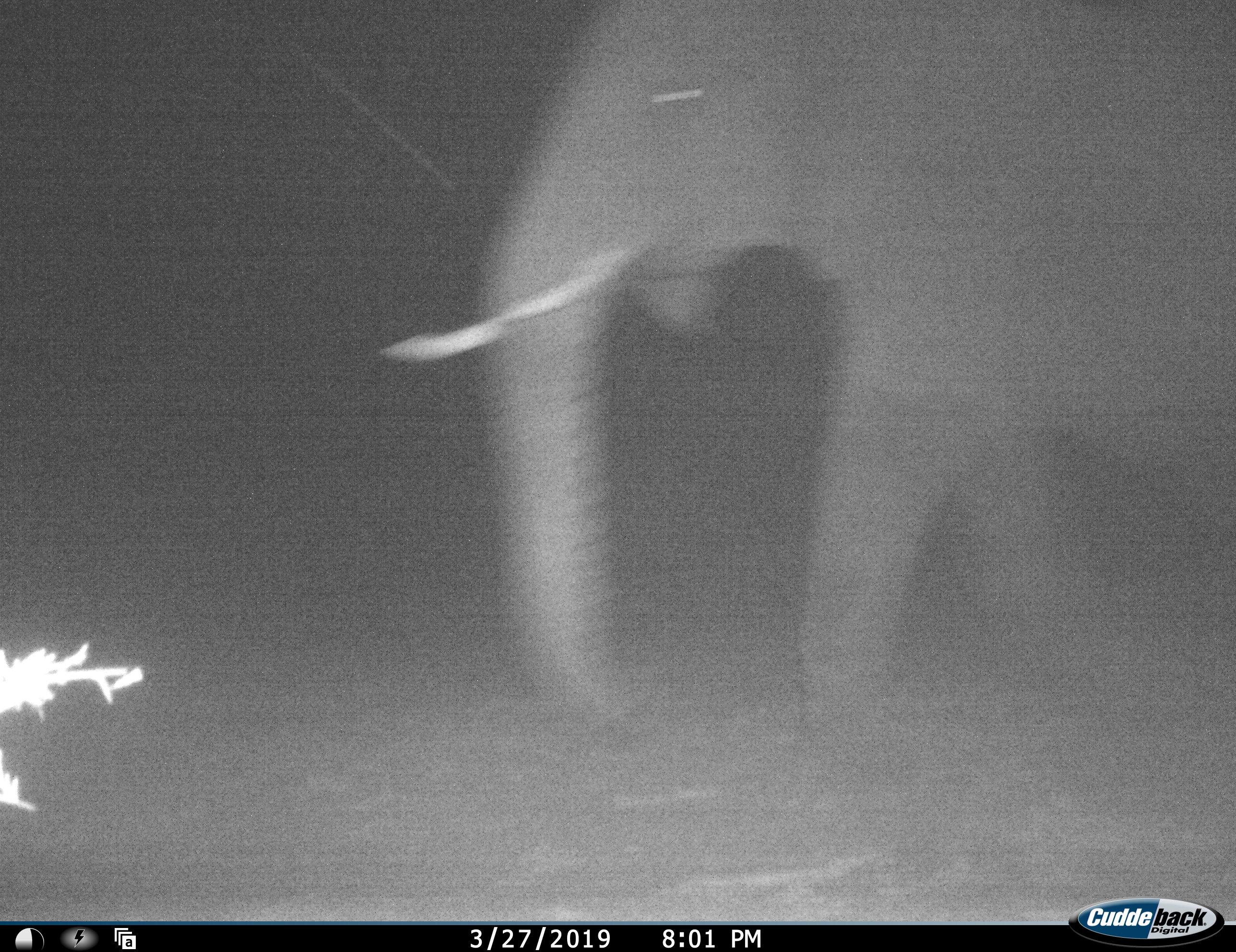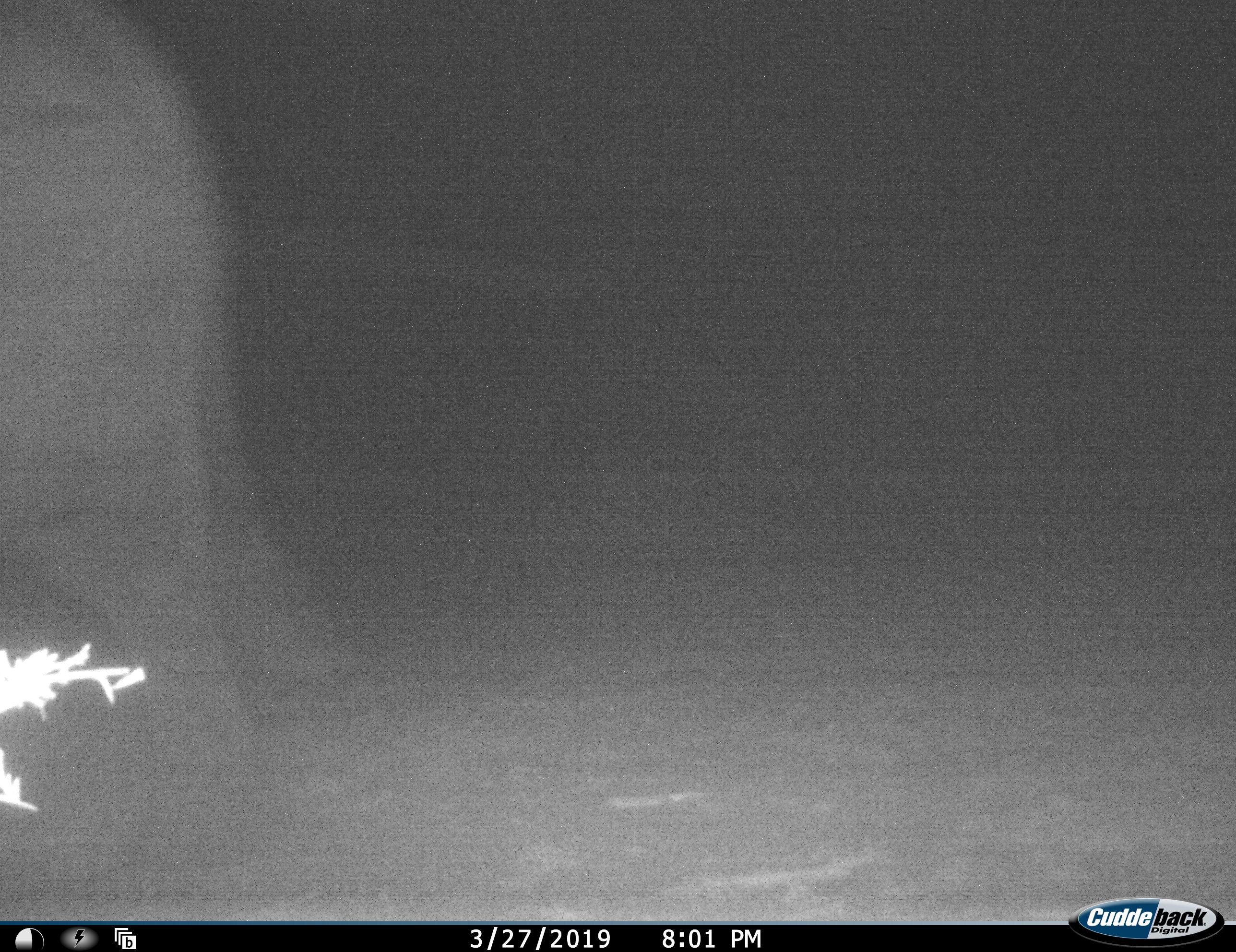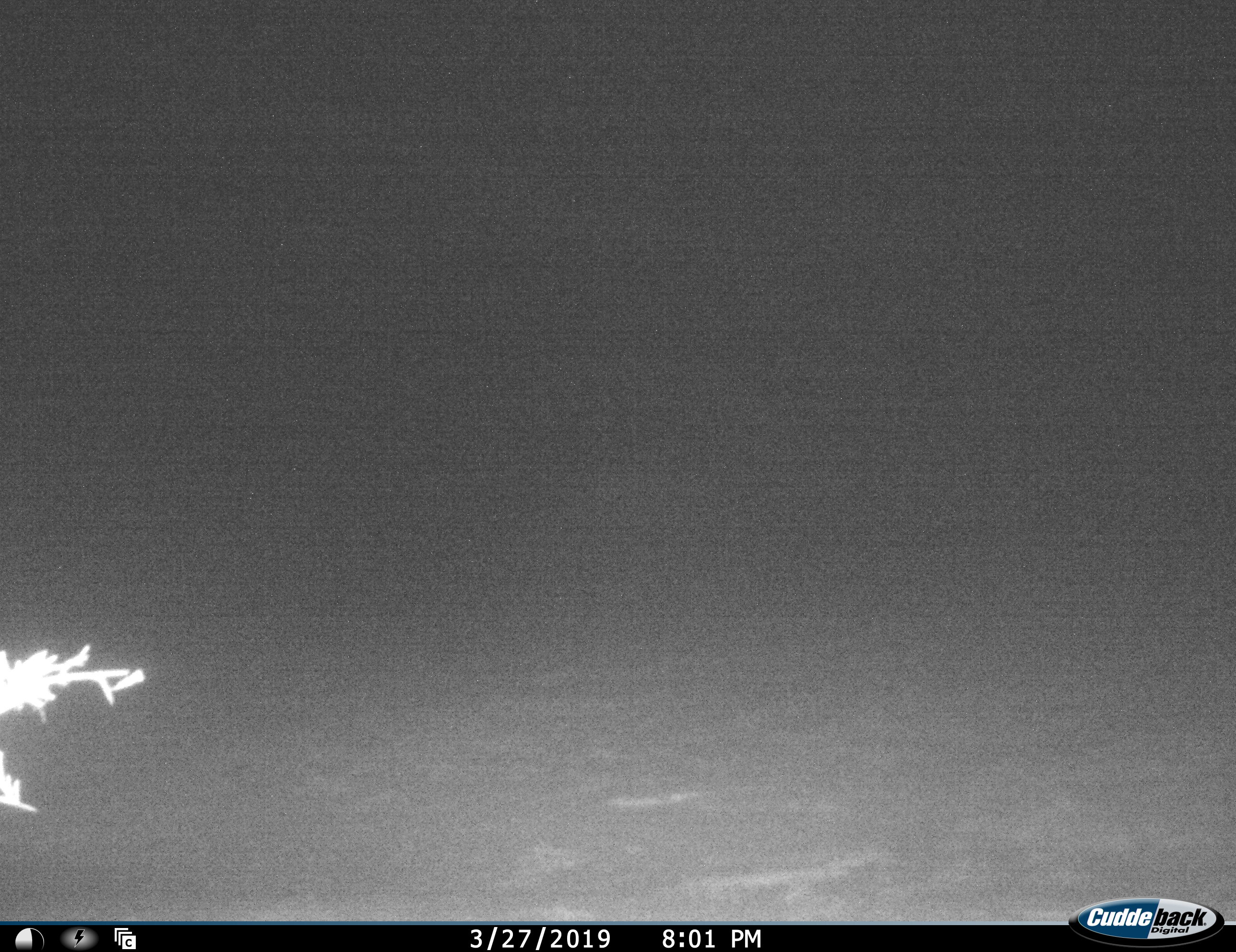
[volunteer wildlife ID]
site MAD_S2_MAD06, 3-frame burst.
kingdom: Animalia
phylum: Chordata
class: Mammalia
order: Proboscidea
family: Elephantidae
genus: Loxodonta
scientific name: Loxodonta africana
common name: african bush elephant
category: elephant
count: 1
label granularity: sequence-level